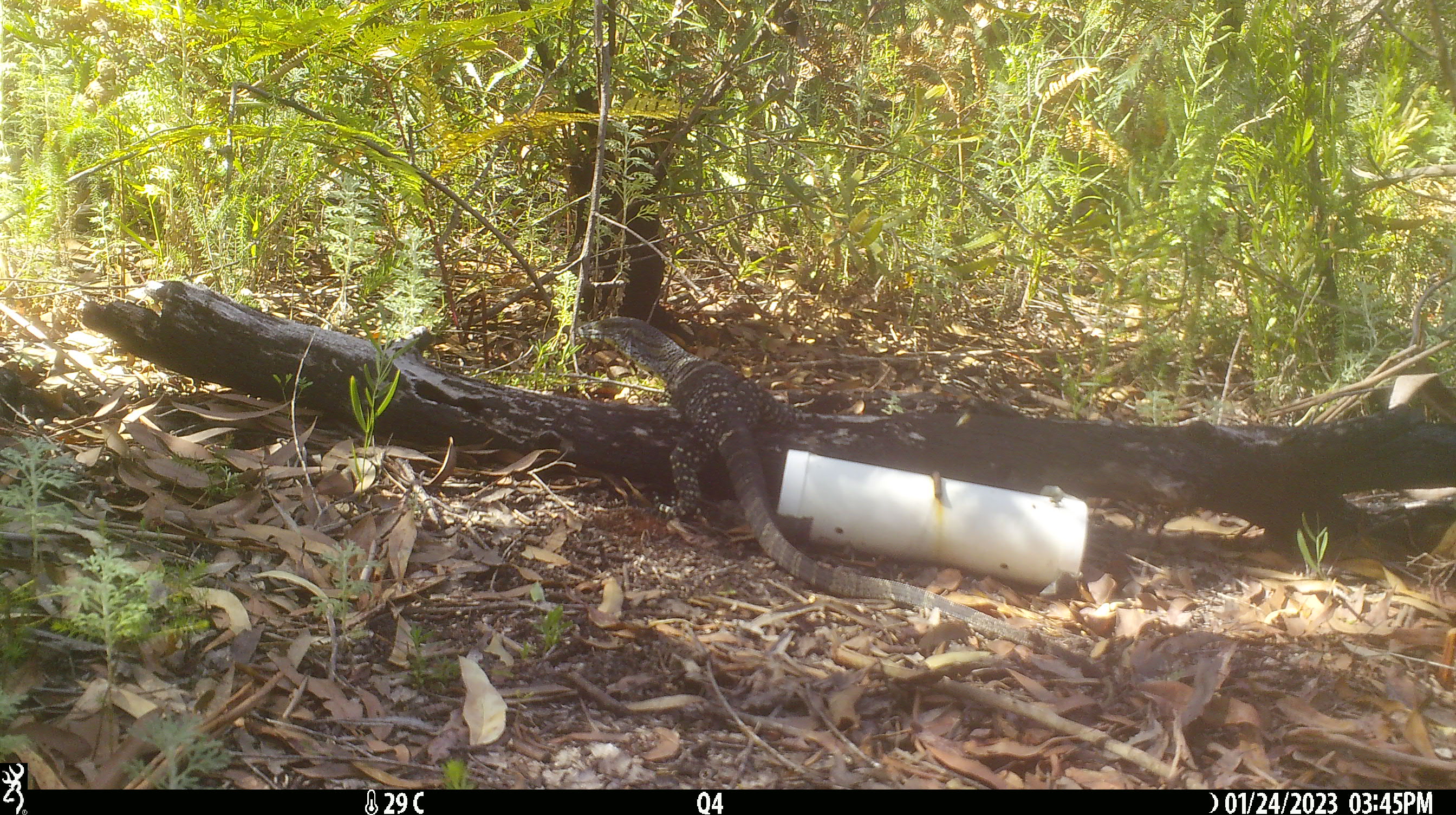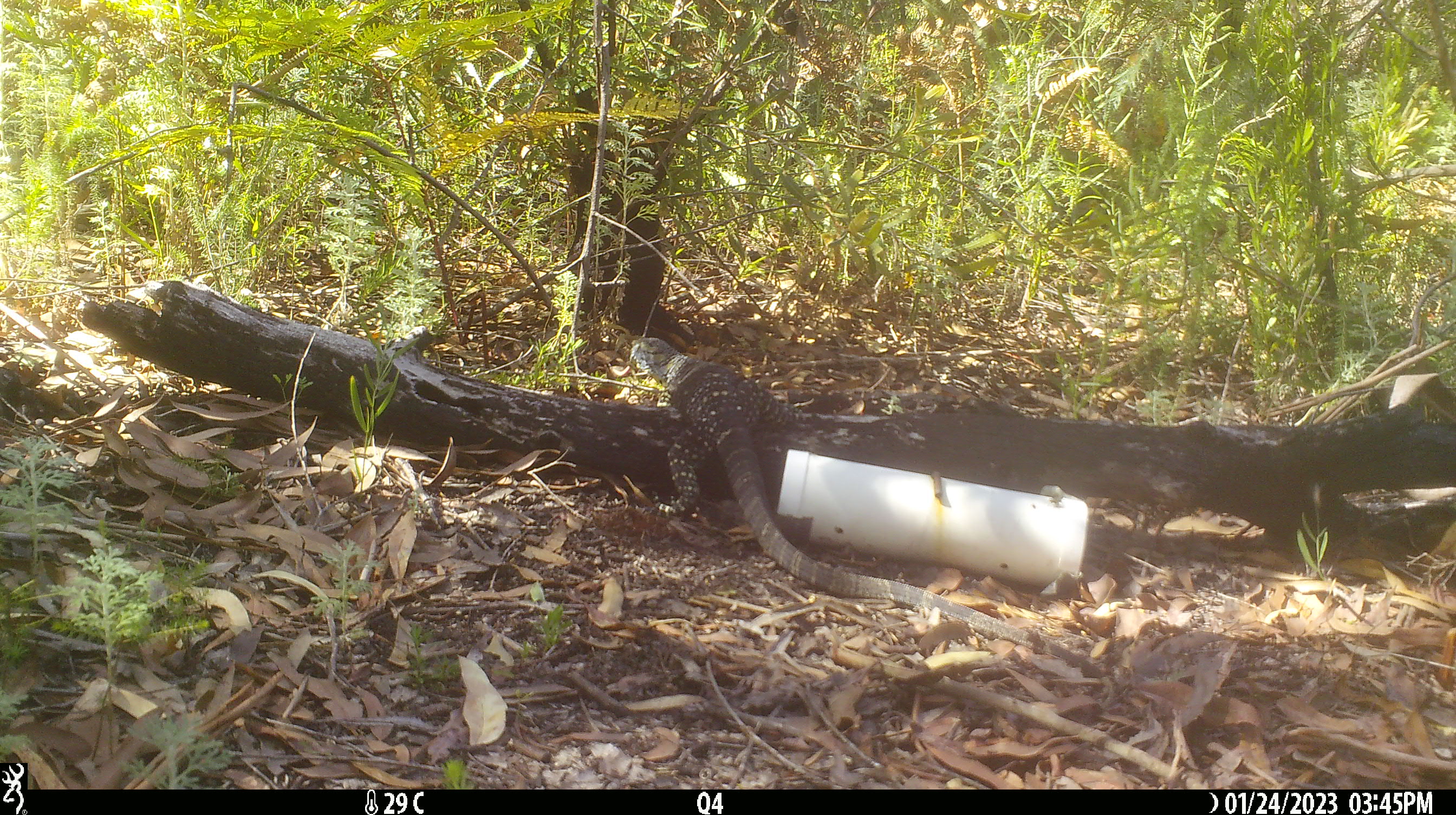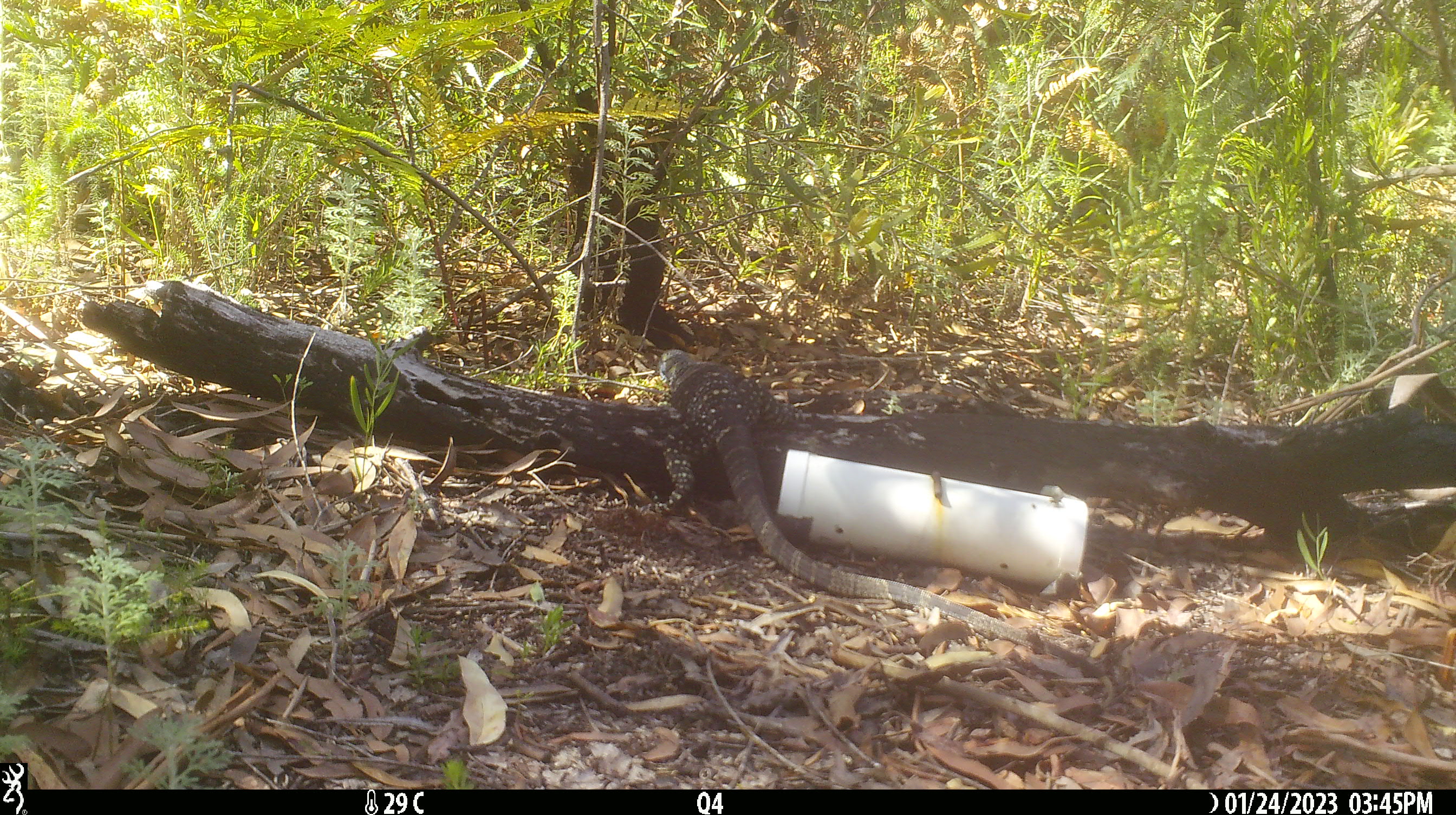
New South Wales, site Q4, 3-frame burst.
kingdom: Animalia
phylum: Chordata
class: Reptilia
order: Squamata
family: Varanidae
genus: Varanus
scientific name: Varanus varius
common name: lace monitor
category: goanna